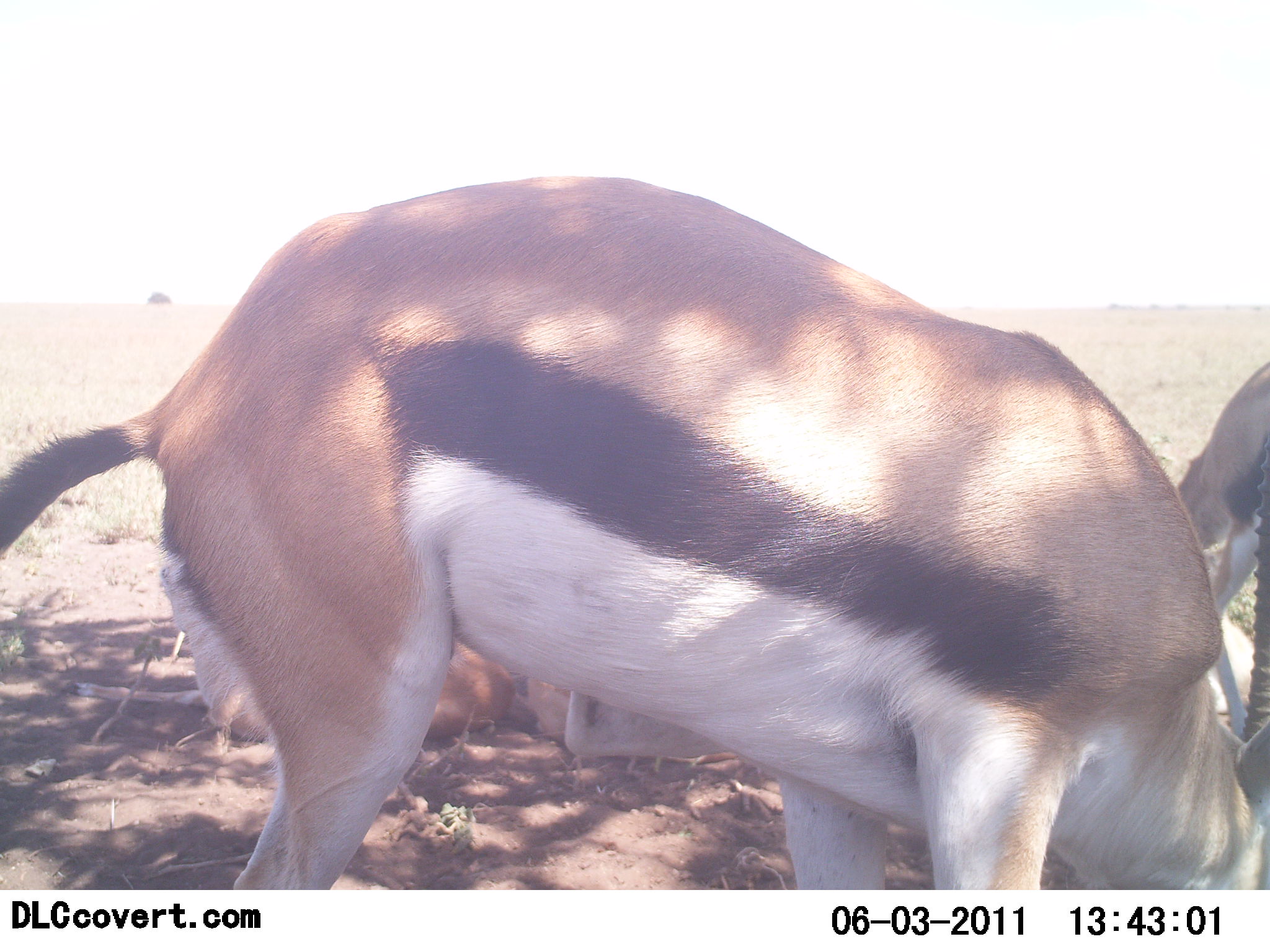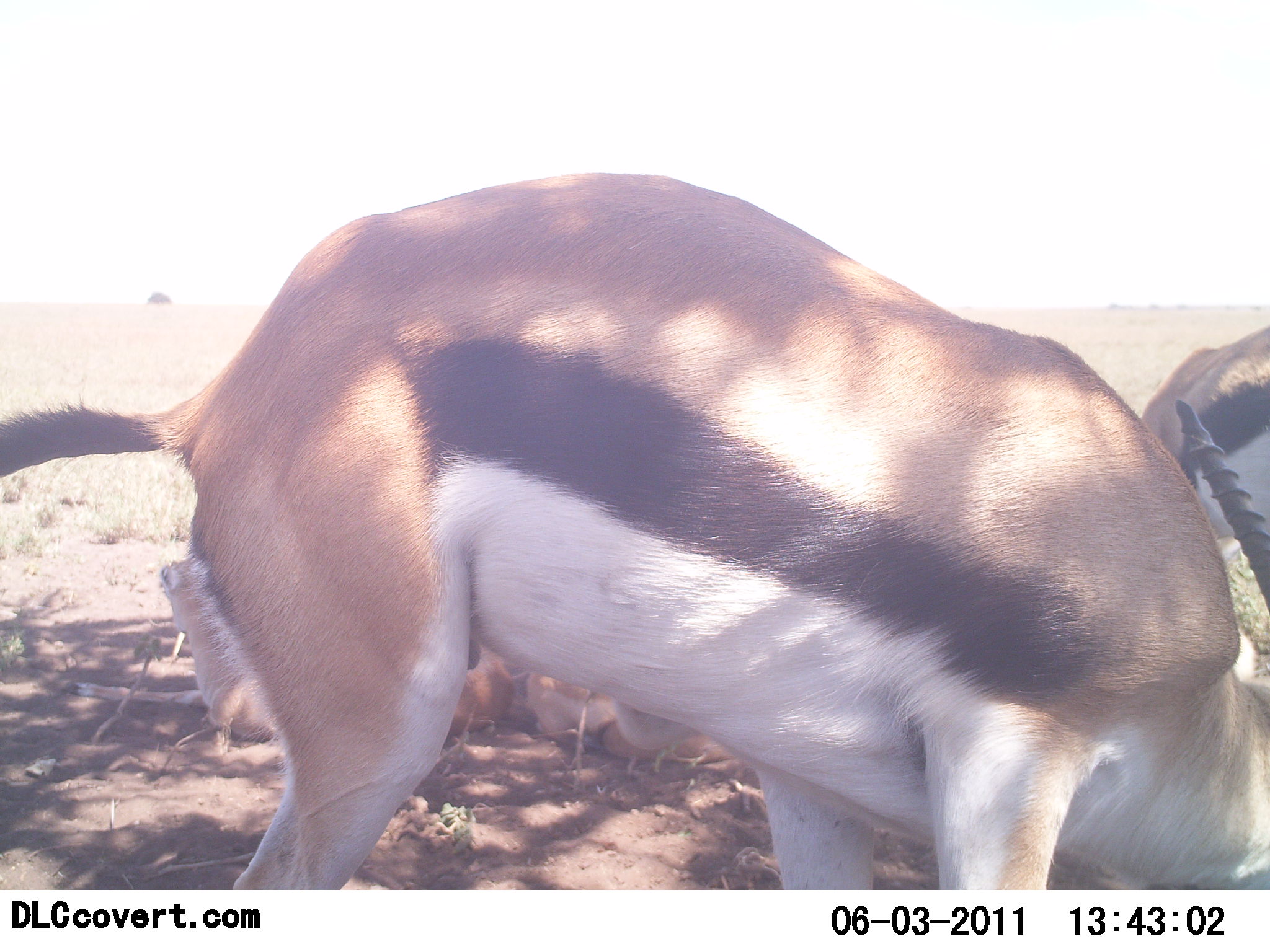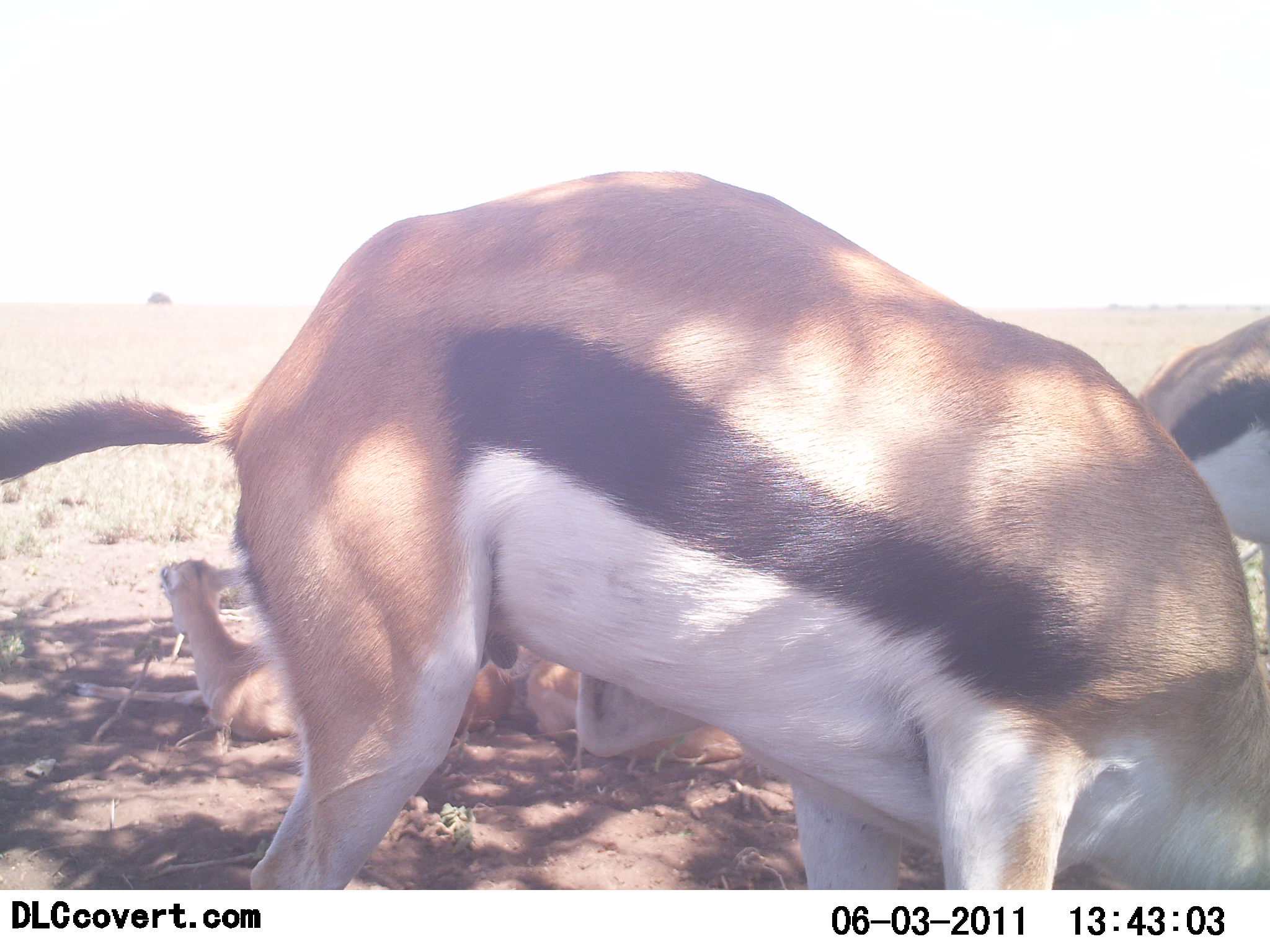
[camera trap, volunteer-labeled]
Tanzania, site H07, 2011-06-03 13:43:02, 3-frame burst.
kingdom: Animalia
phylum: Chordata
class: Mammalia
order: Artiodactyla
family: Bovidae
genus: Eudorcas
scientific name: Eudorcas thomsonii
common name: thomson's gazelle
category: gazellethomsons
Gazellethomsons (thomson's gazelle) (Eudorcas thomsonii), count 4. Behavior (volunteer vote fractions): standing 58%, resting 75%, moving 8%, interacting 8%. Young present (vote fraction): 17%. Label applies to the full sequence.